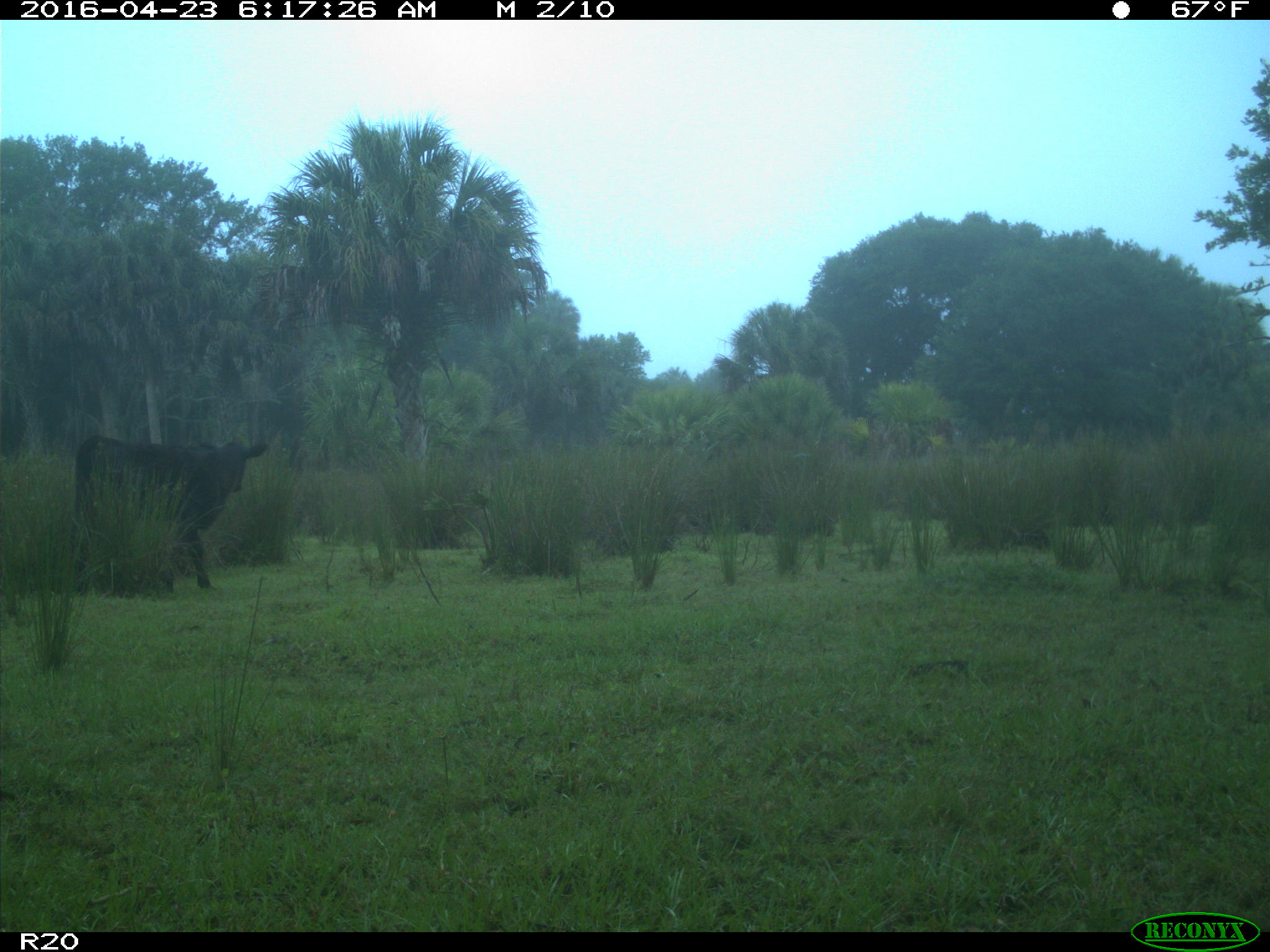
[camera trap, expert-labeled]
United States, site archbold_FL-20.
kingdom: Animalia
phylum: Chordata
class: Mammalia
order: Artiodactyla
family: Bovidae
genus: Bos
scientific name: Bos taurus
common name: domestic cow